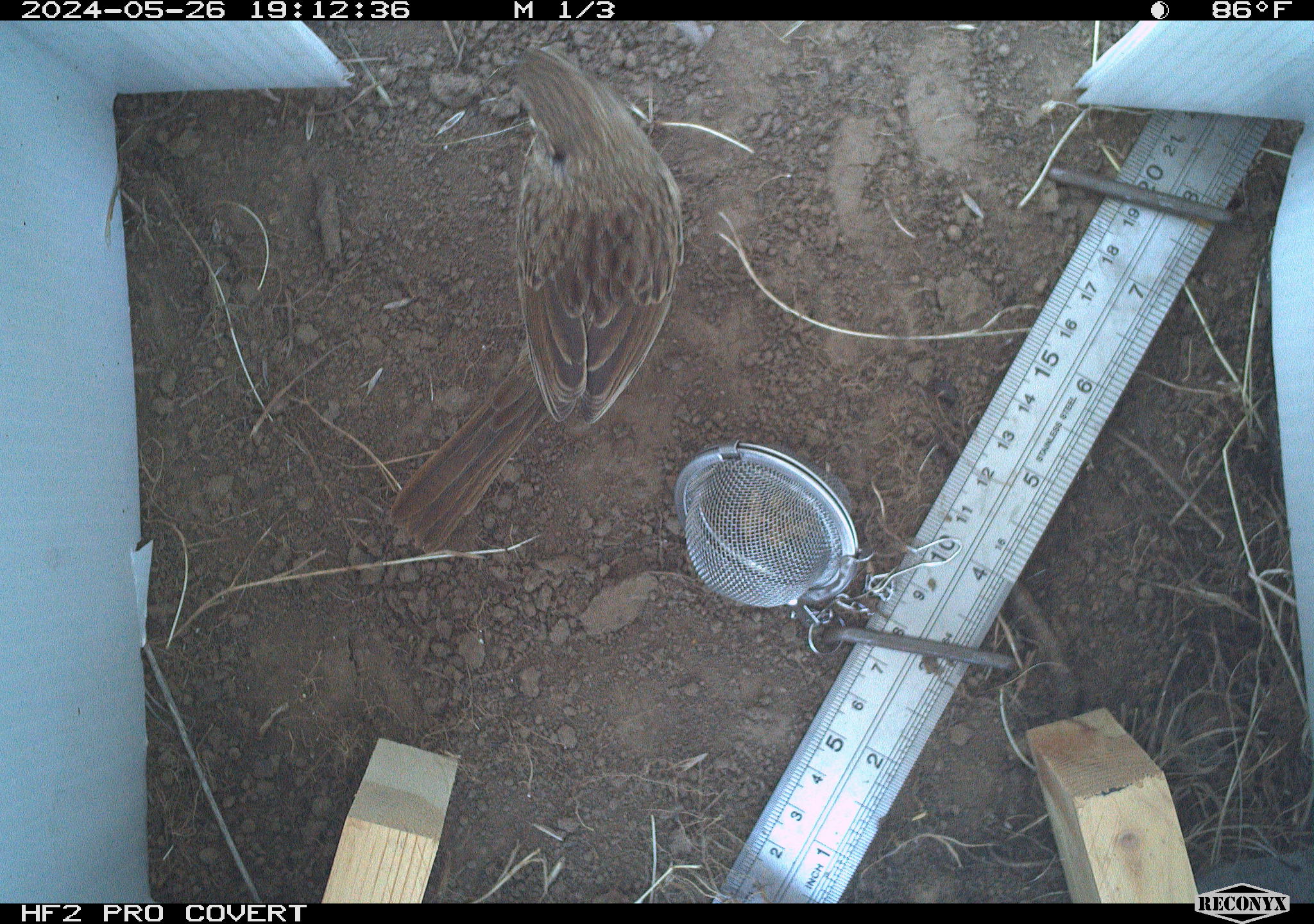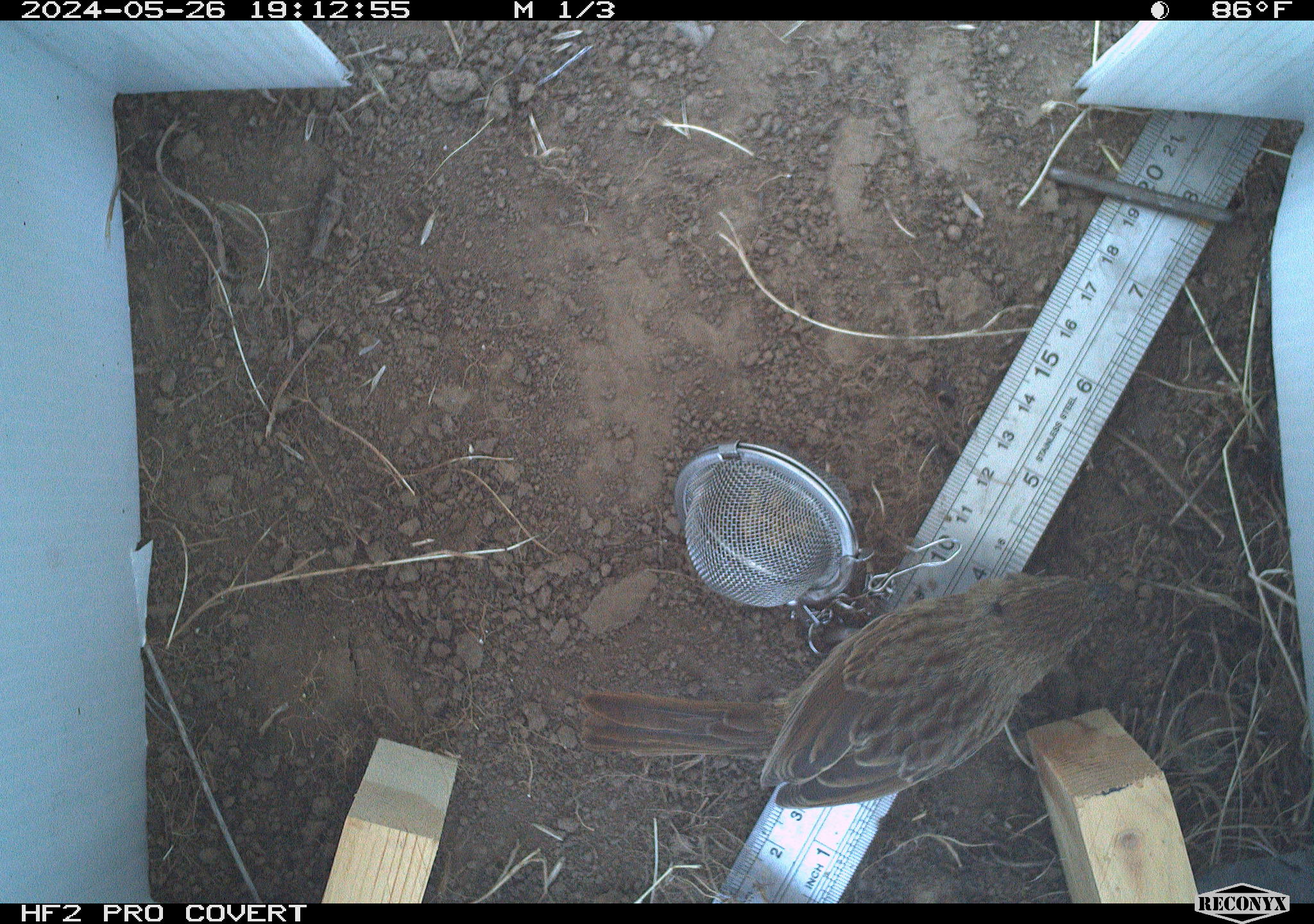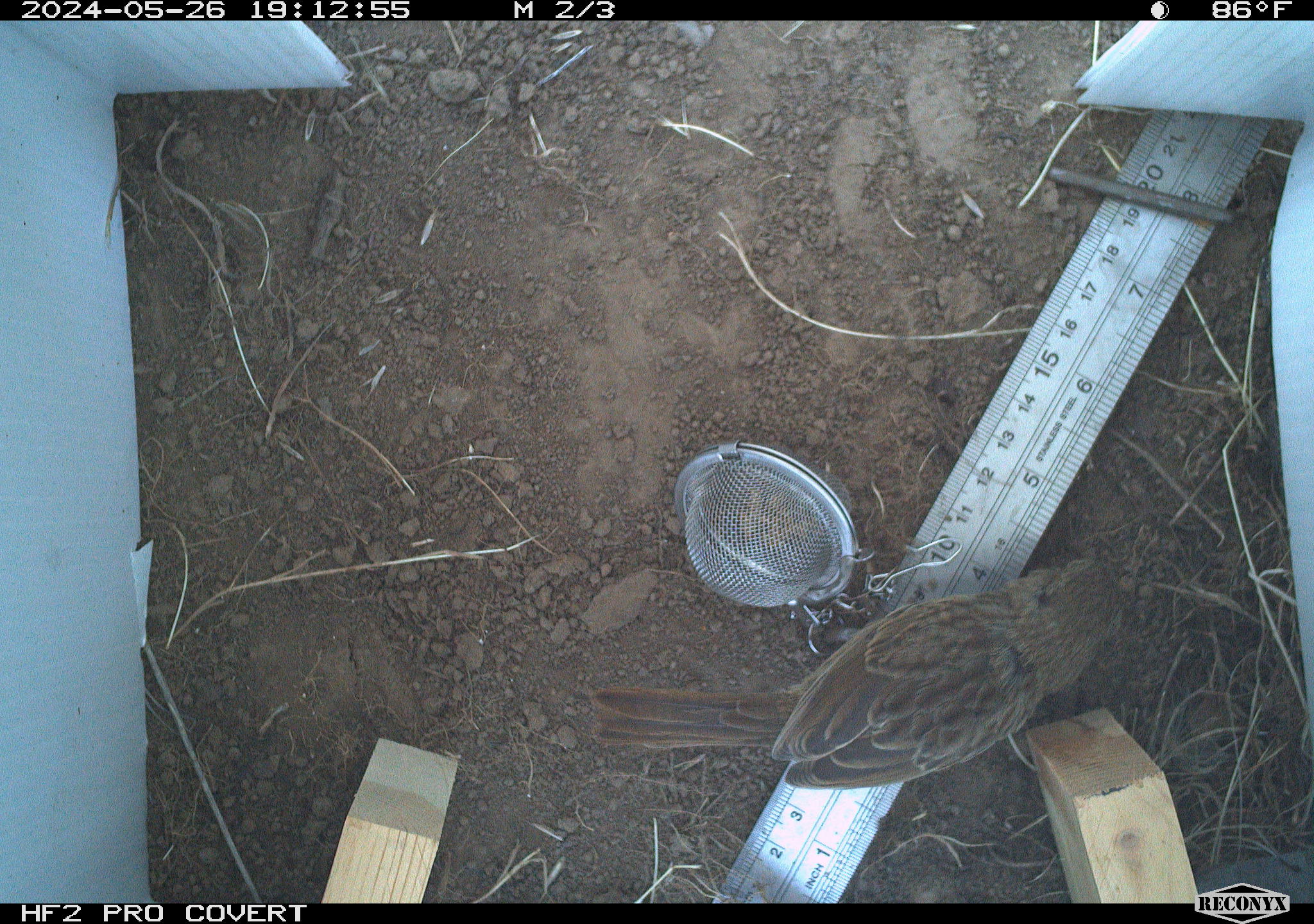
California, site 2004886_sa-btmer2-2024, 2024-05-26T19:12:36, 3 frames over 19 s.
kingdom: Animalia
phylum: Chordata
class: Aves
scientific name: Aves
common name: bird